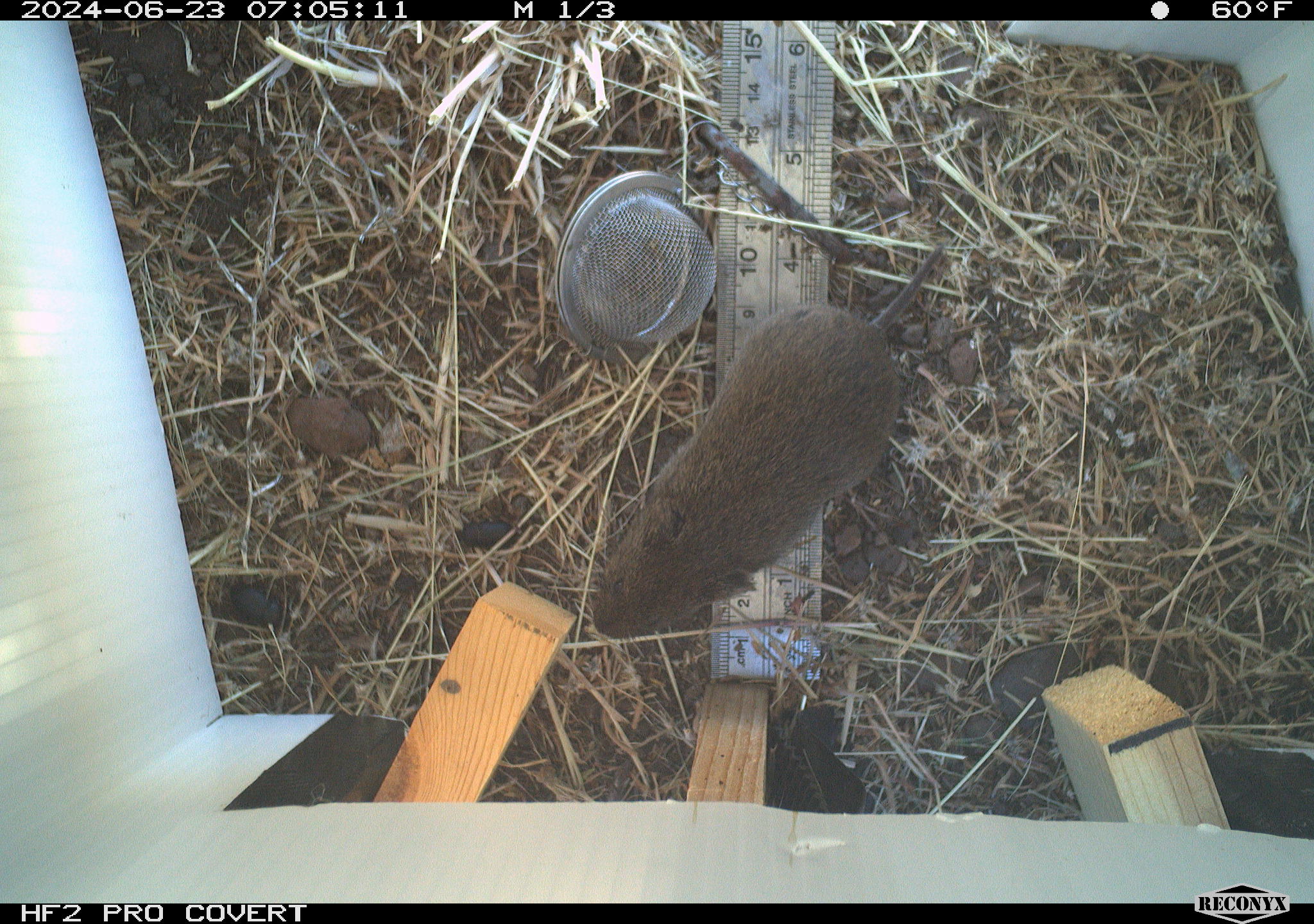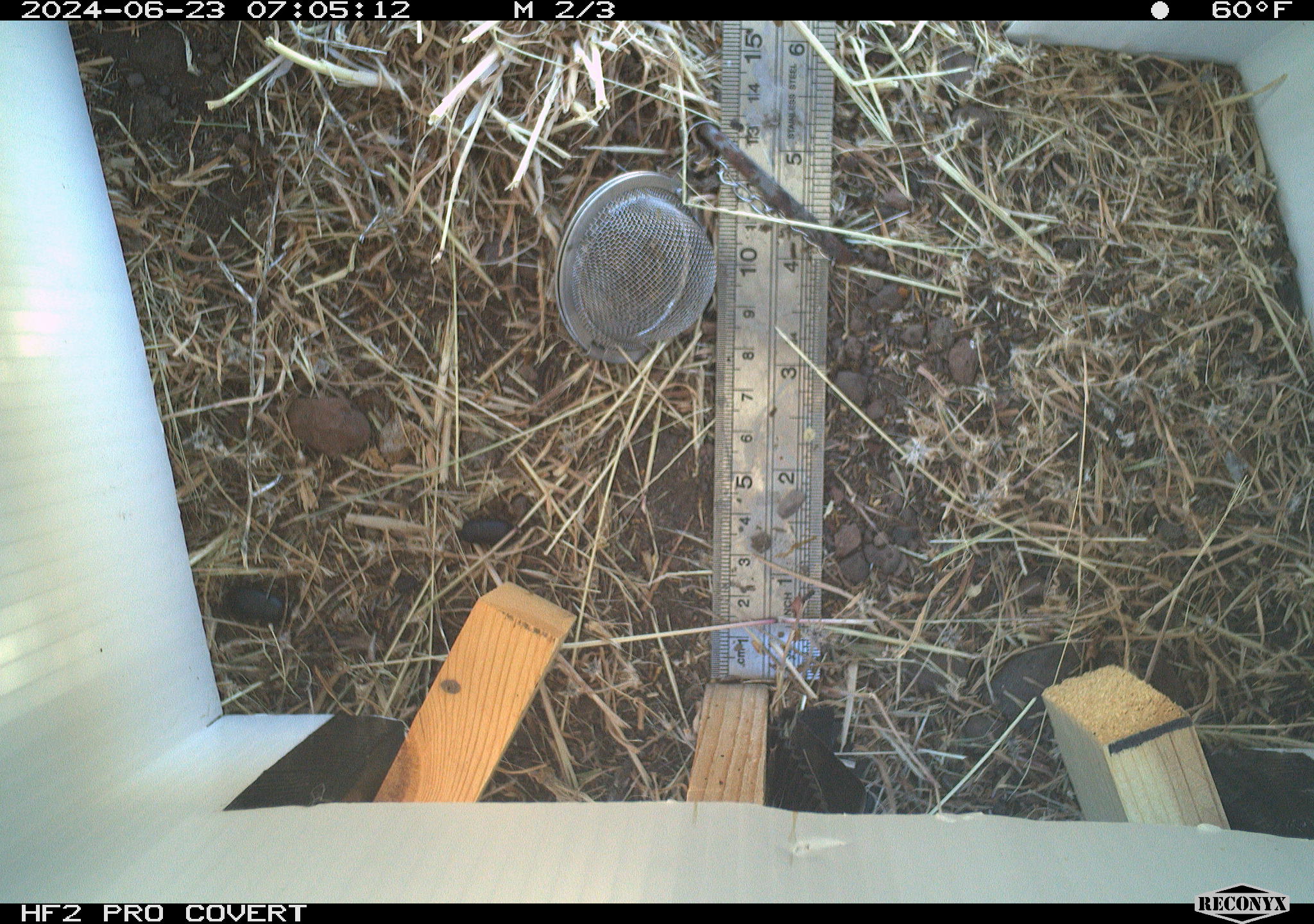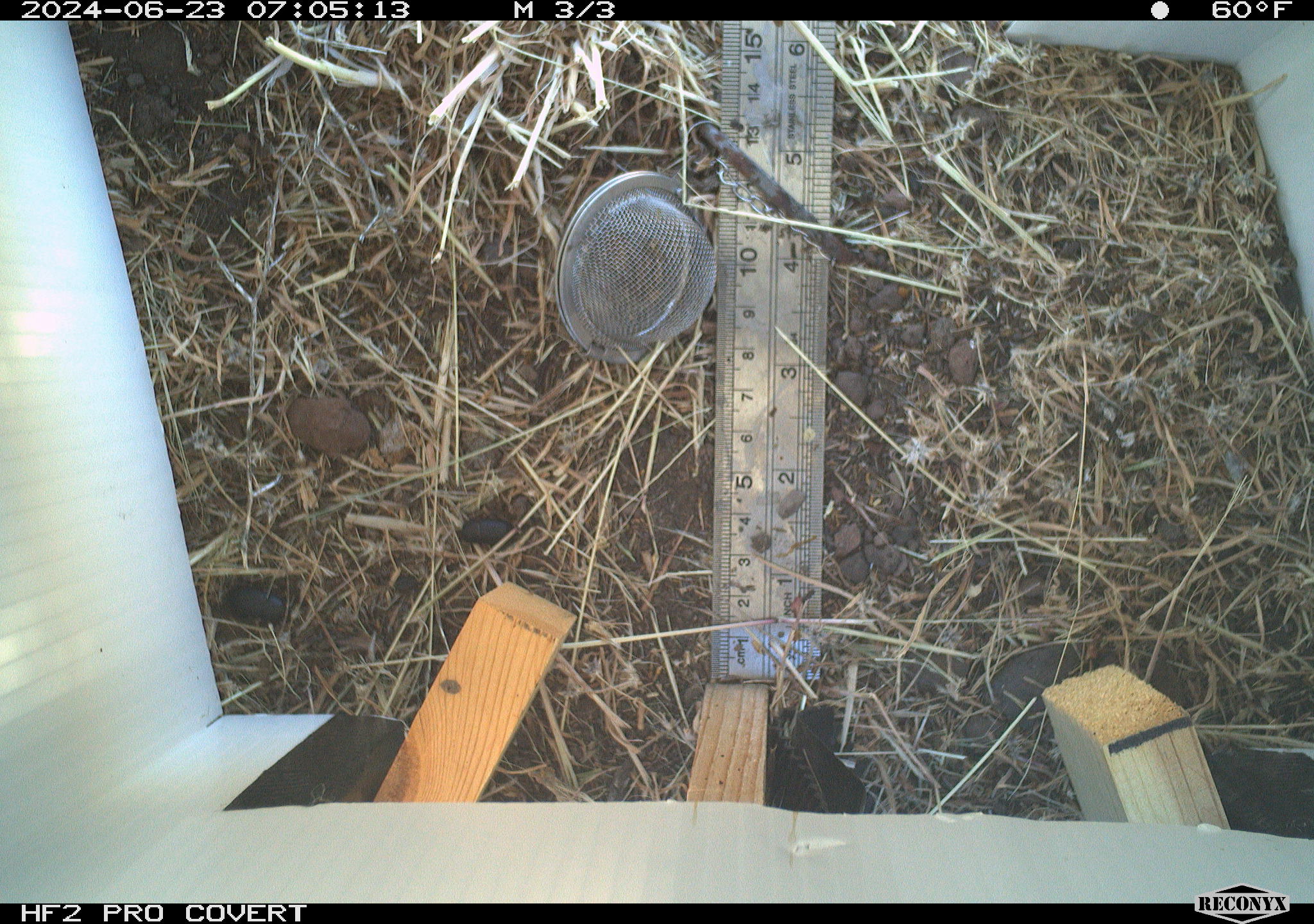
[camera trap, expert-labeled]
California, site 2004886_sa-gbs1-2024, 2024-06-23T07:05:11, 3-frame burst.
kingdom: Animalia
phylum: Chordata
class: Mammalia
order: Rodentia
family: Cricetidae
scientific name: Arvicolinae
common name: voles, lemmings, and muskrats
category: arvicolinae subfamily